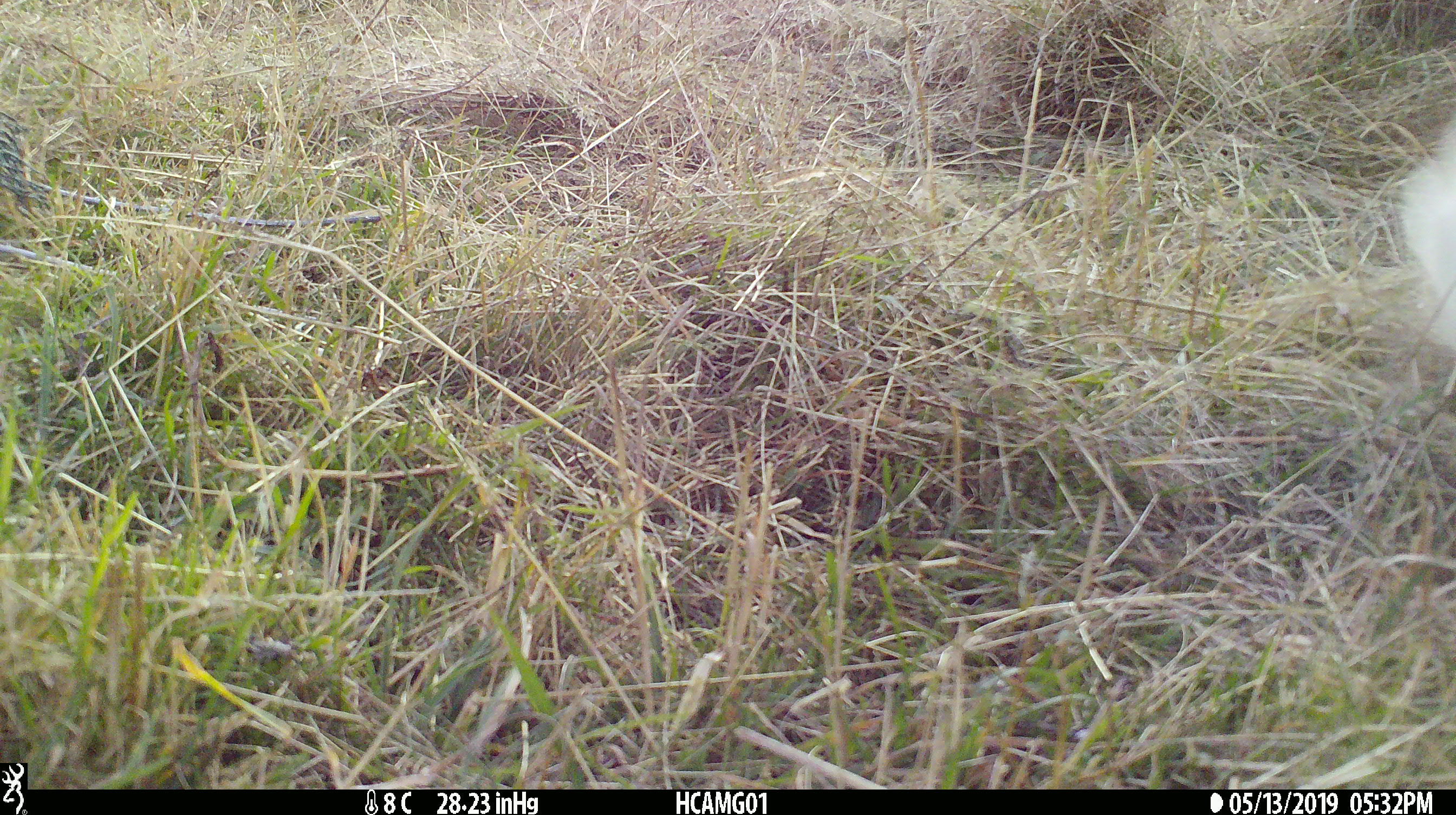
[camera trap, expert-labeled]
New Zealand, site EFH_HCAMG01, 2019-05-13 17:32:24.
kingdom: Animalia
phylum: Chordata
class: Mammalia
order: Artiodactyla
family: Bovidae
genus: Bos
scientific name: Bos taurus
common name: domestic cow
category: cow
Cow (domestic cow) (Bos taurus).